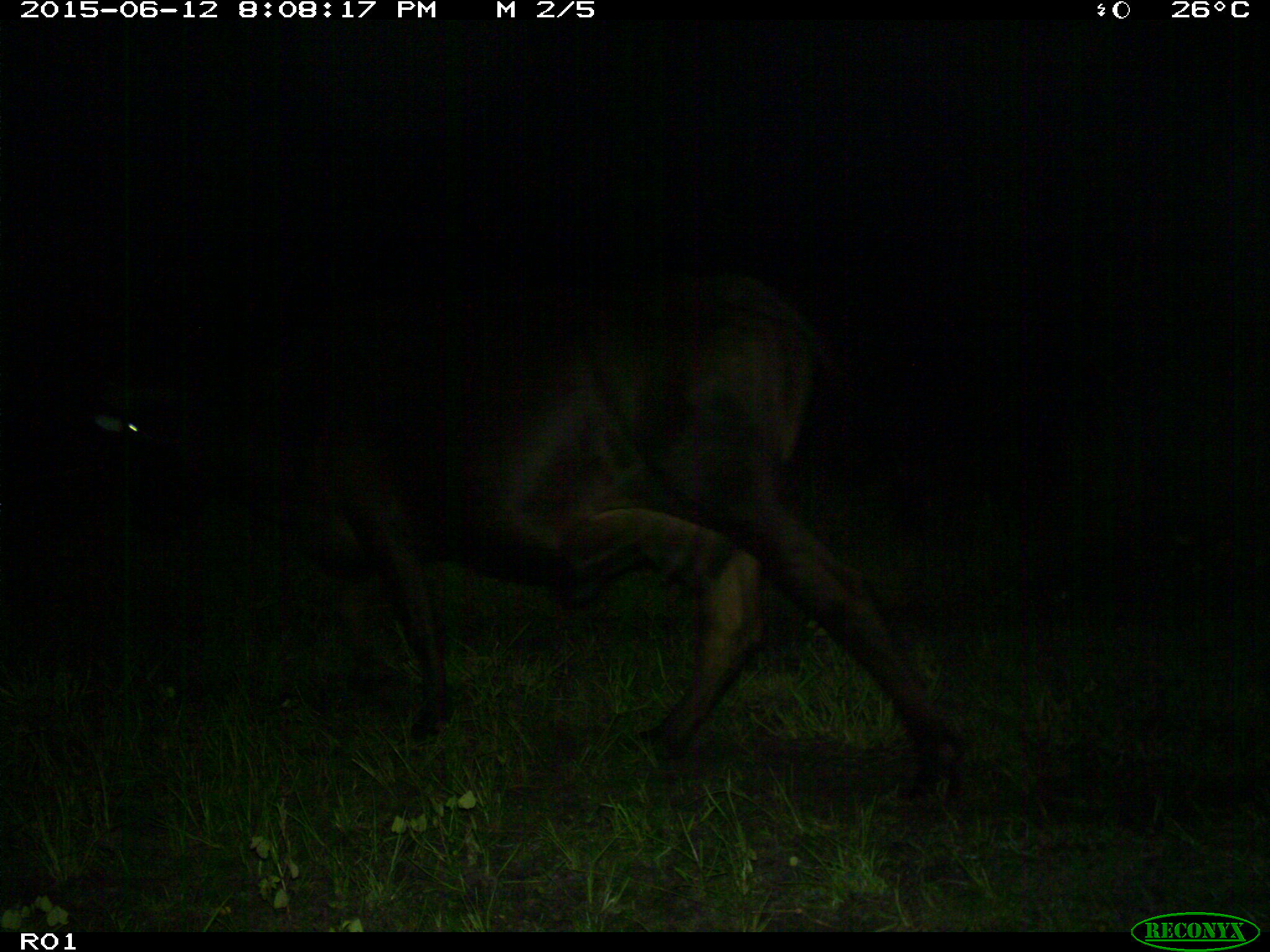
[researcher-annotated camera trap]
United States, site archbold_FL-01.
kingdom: Animalia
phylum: Chordata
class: Mammalia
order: Artiodactyla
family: Bovidae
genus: Bos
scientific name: Bos taurus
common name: domestic cow